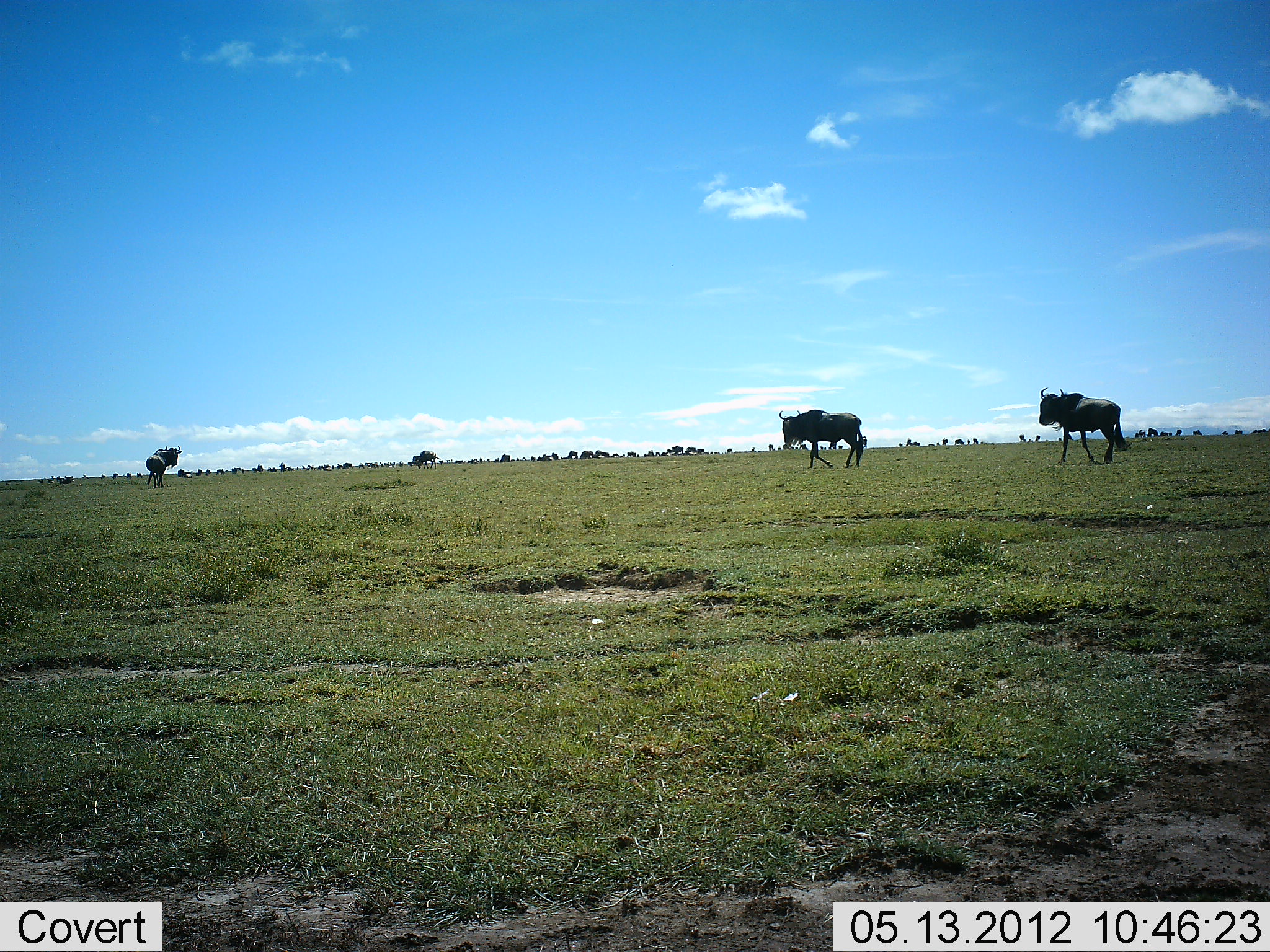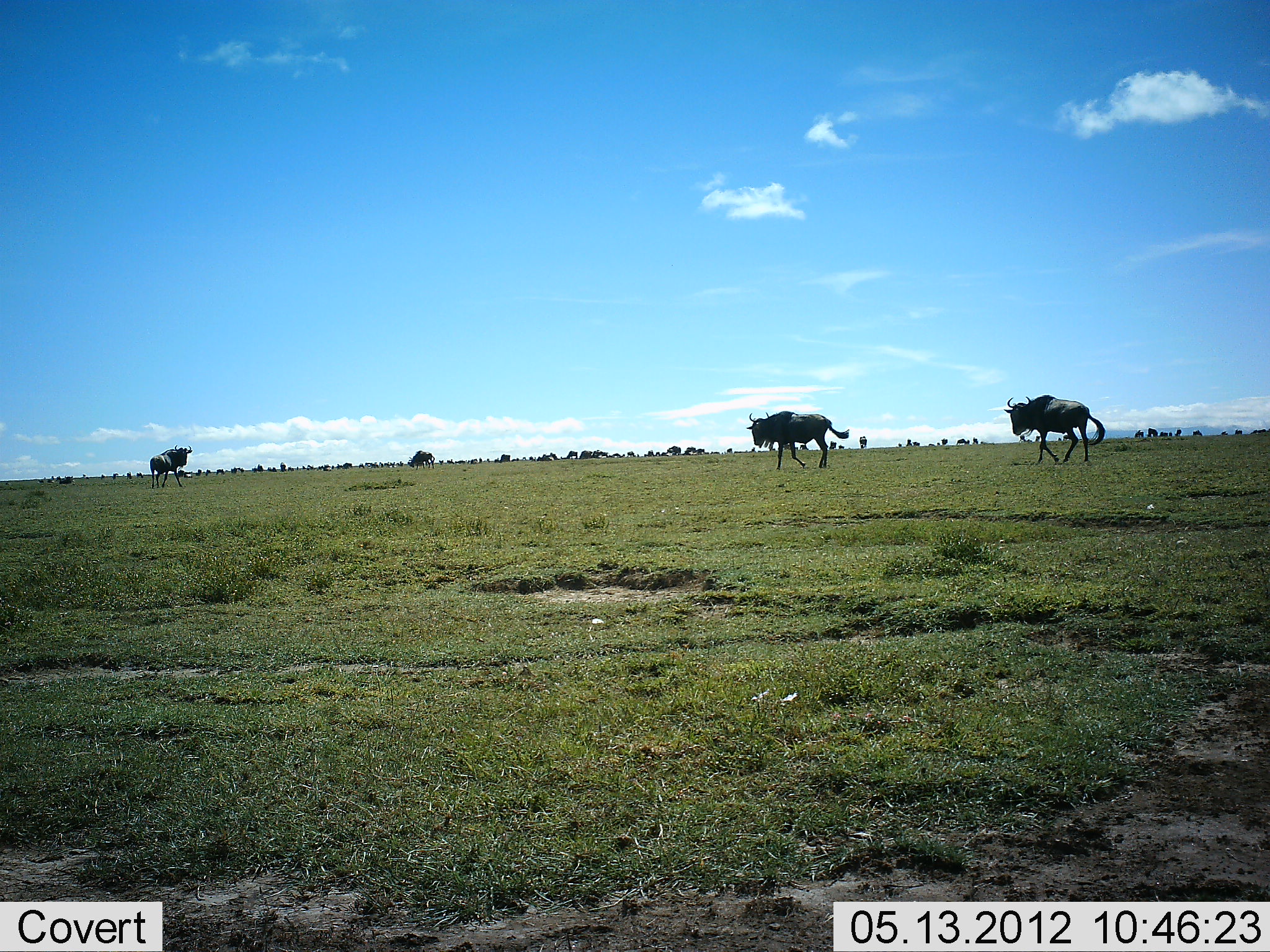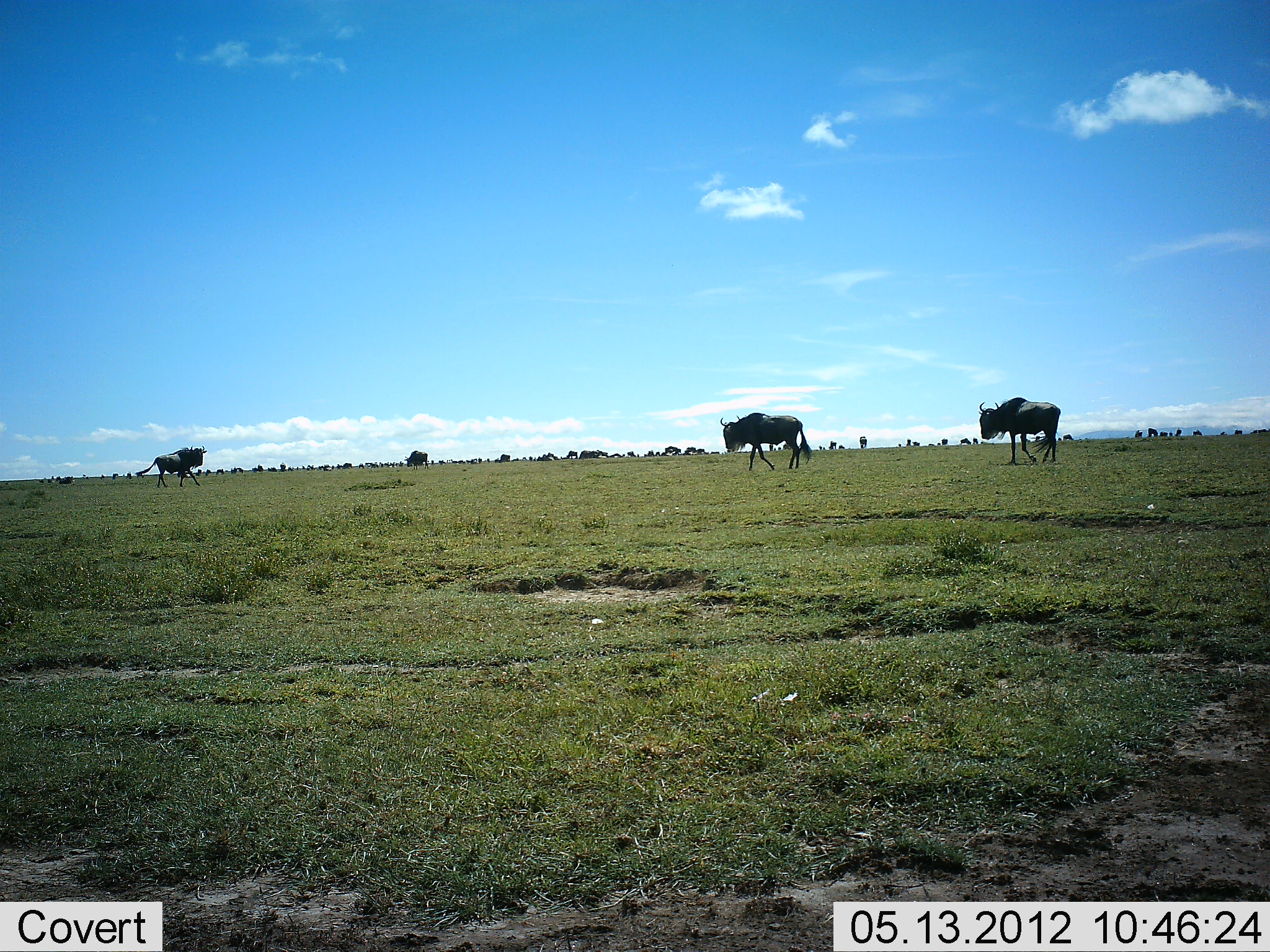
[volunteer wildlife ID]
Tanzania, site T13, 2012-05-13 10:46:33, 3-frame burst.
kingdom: Animalia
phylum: Chordata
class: Mammalia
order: Artiodactyla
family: Bovidae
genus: Connochaetes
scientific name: Connochaetes taurinus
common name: blue wildebeest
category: wildebeest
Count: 11-50.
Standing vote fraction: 40%.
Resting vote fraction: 0%.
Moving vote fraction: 100%.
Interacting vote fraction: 0%.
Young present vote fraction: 0%.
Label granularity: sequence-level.